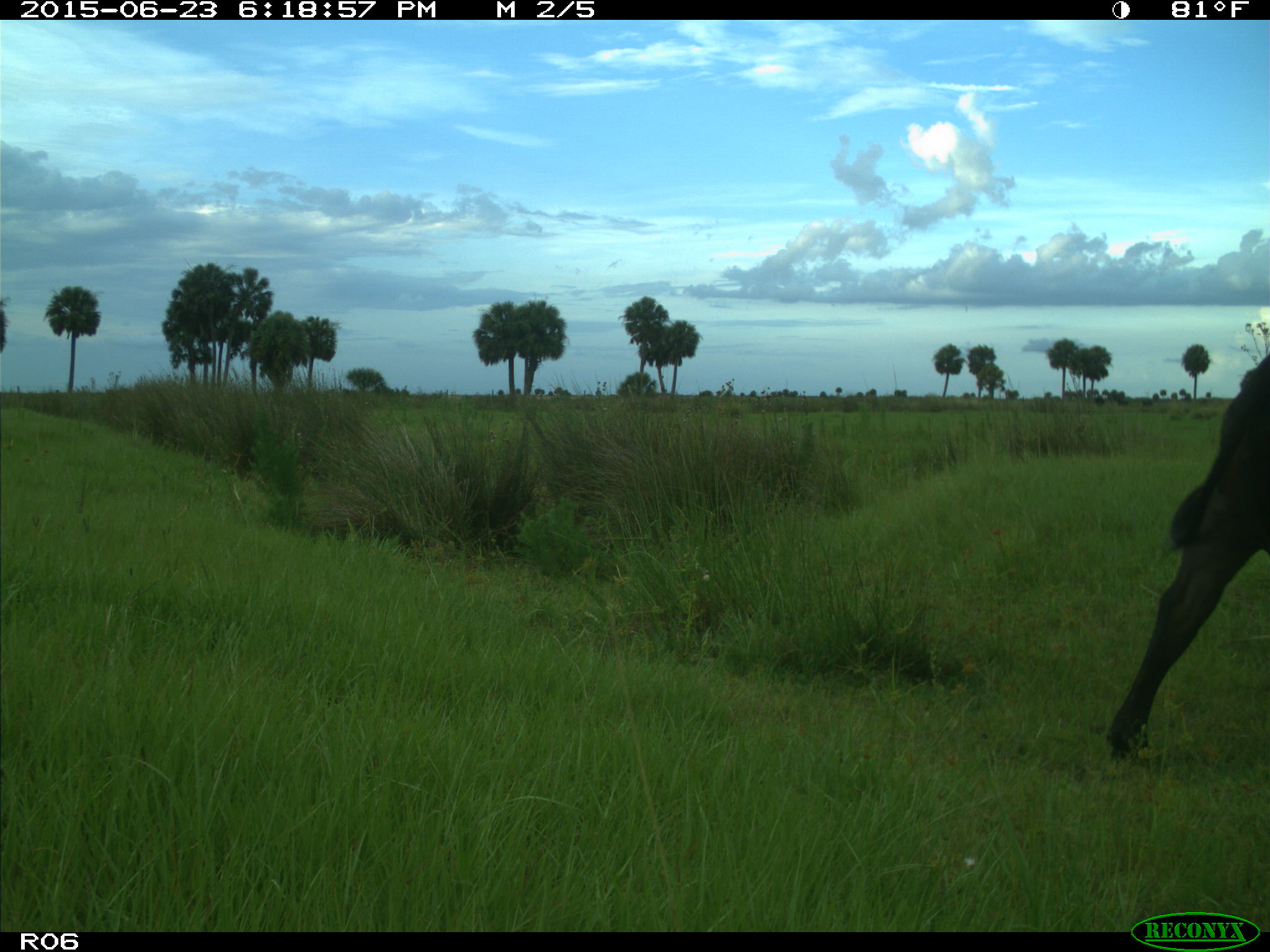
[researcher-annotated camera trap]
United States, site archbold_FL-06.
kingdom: Animalia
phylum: Chordata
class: Mammalia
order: Artiodactyla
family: Bovidae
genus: Bos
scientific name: Bos taurus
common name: domestic cow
Bos taurus (domestic cow).